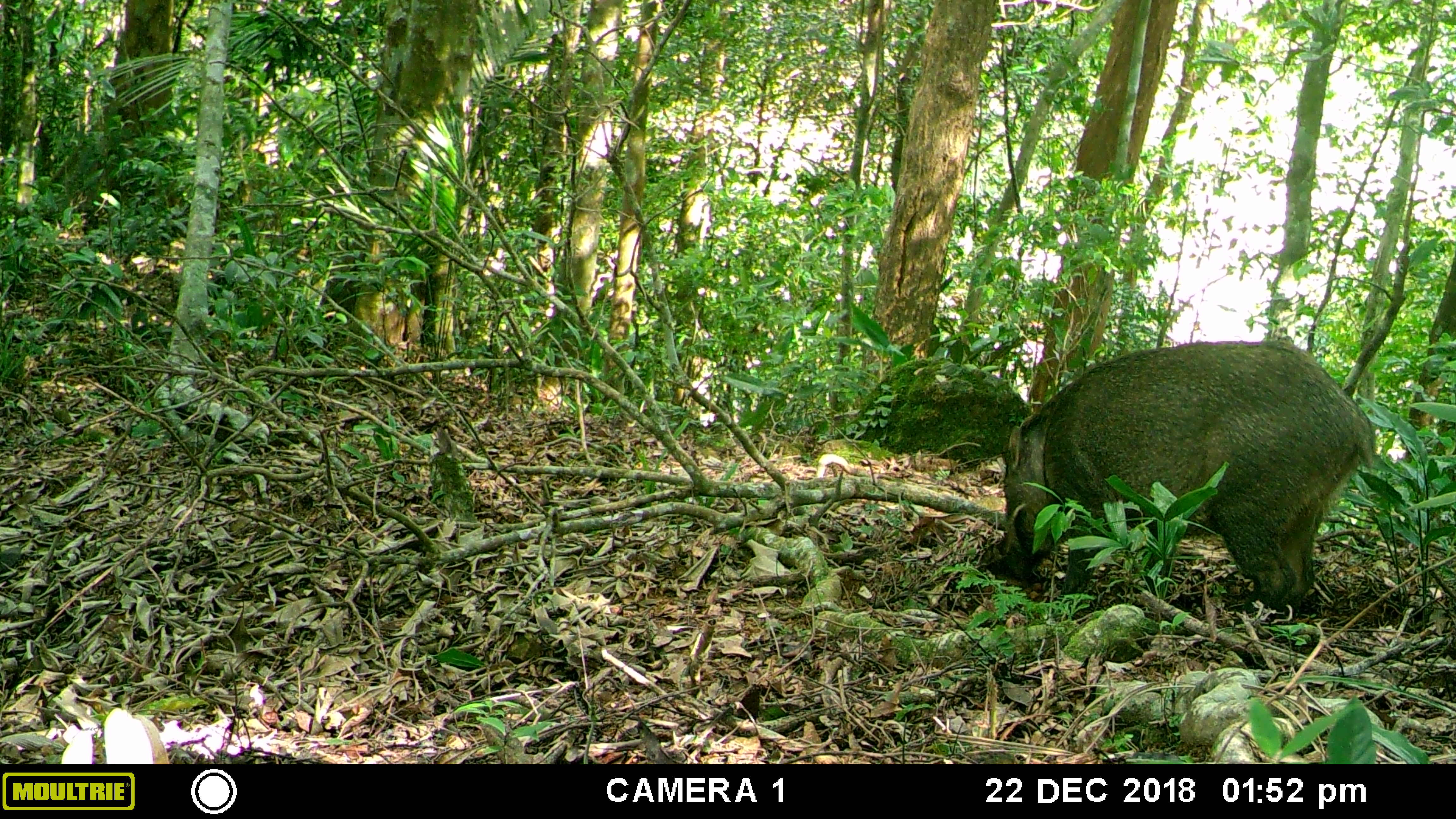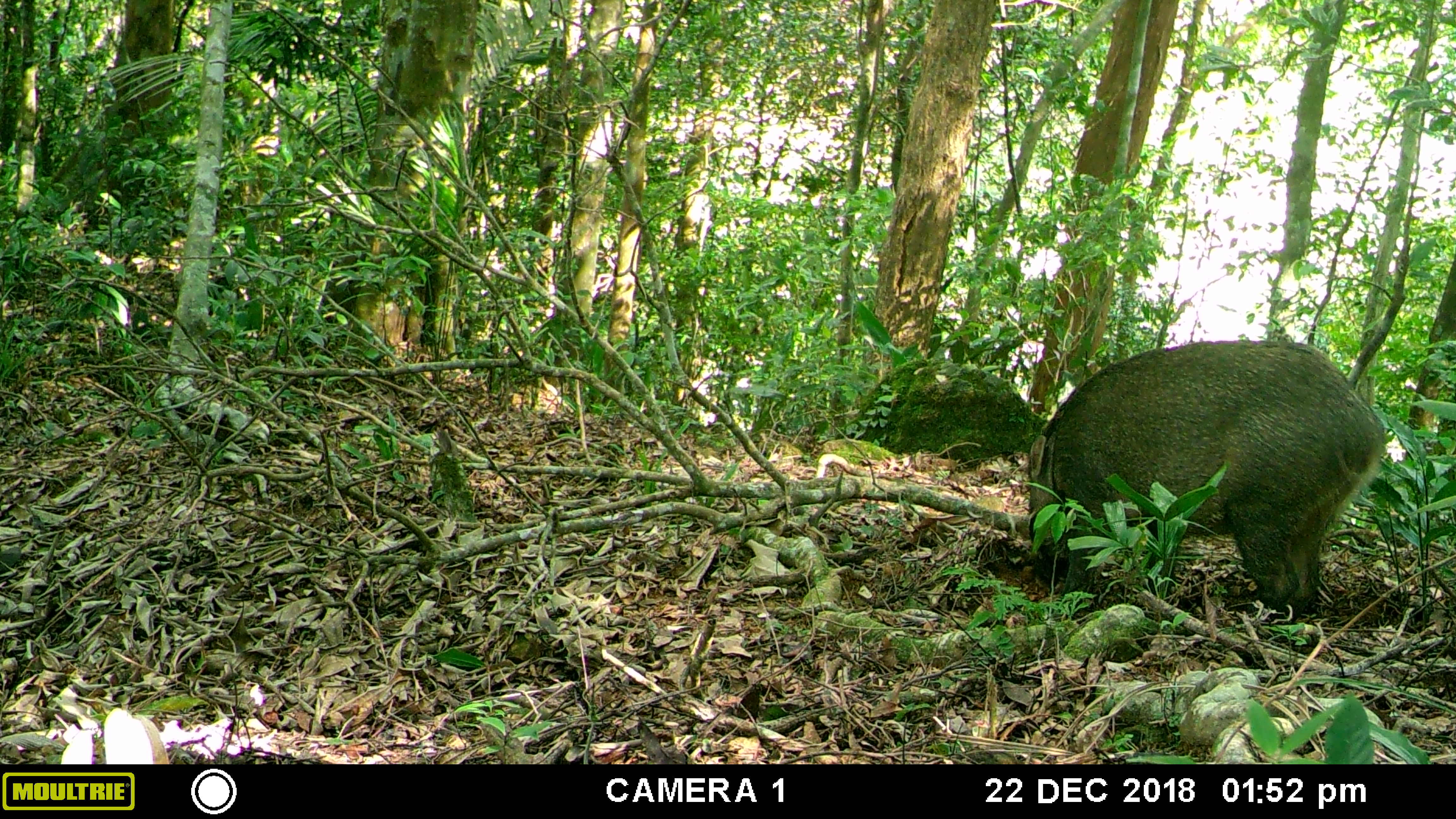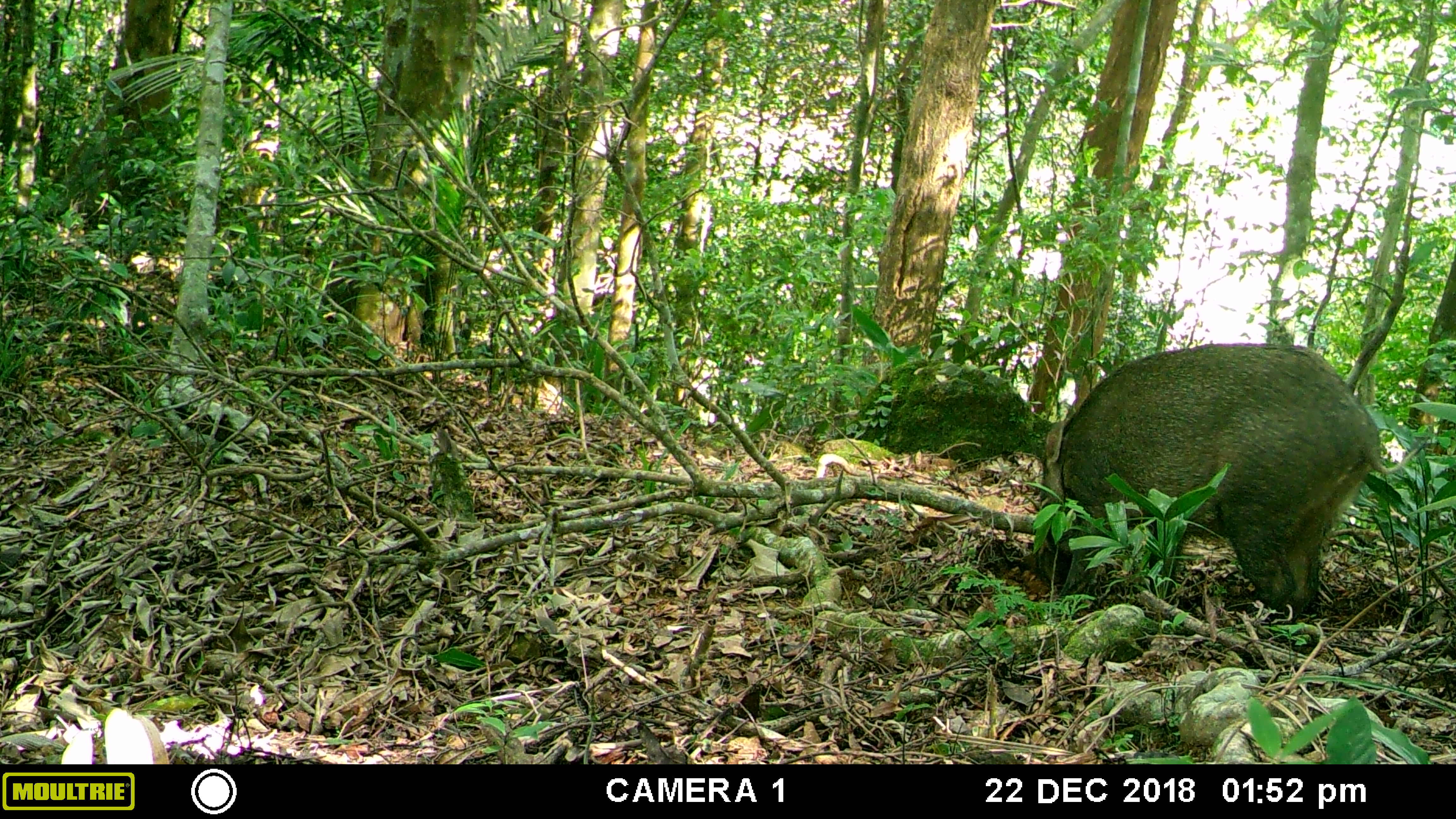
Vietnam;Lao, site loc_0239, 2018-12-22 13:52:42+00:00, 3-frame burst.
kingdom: Animalia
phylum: Chordata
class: Mammalia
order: Artiodactyla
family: Suidae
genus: Sus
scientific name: Sus scrofa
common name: eurasian wild pig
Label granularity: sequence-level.